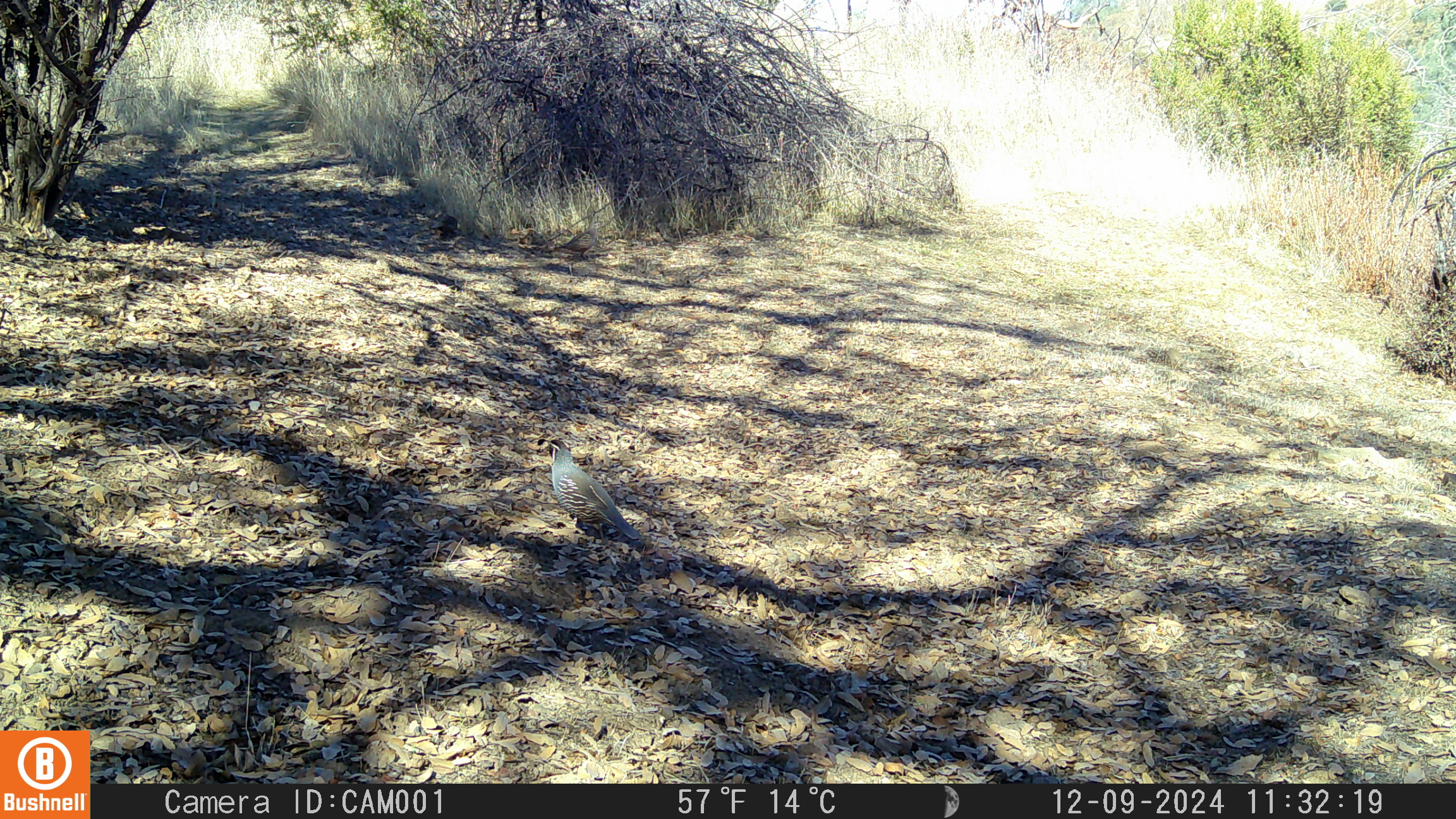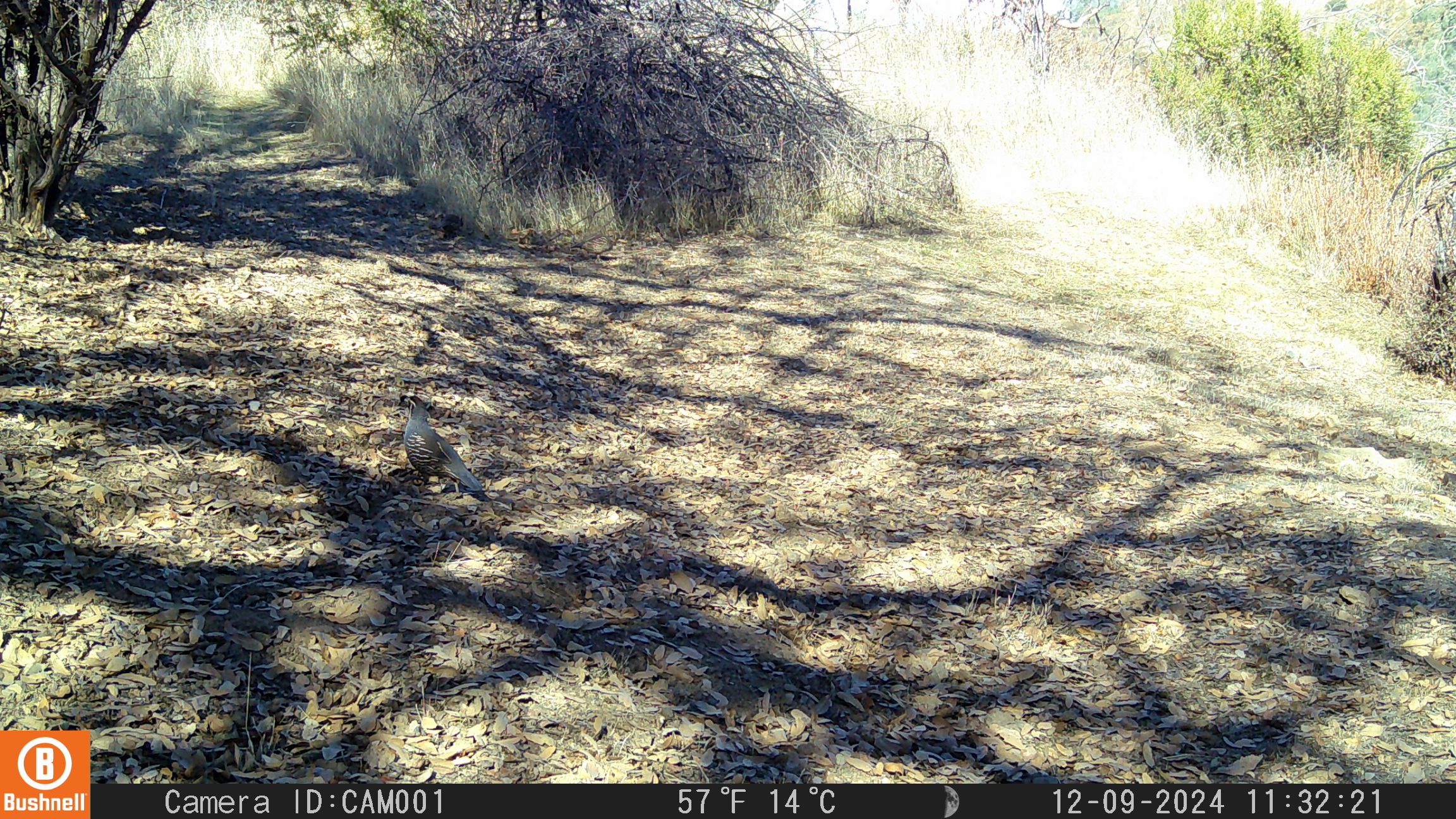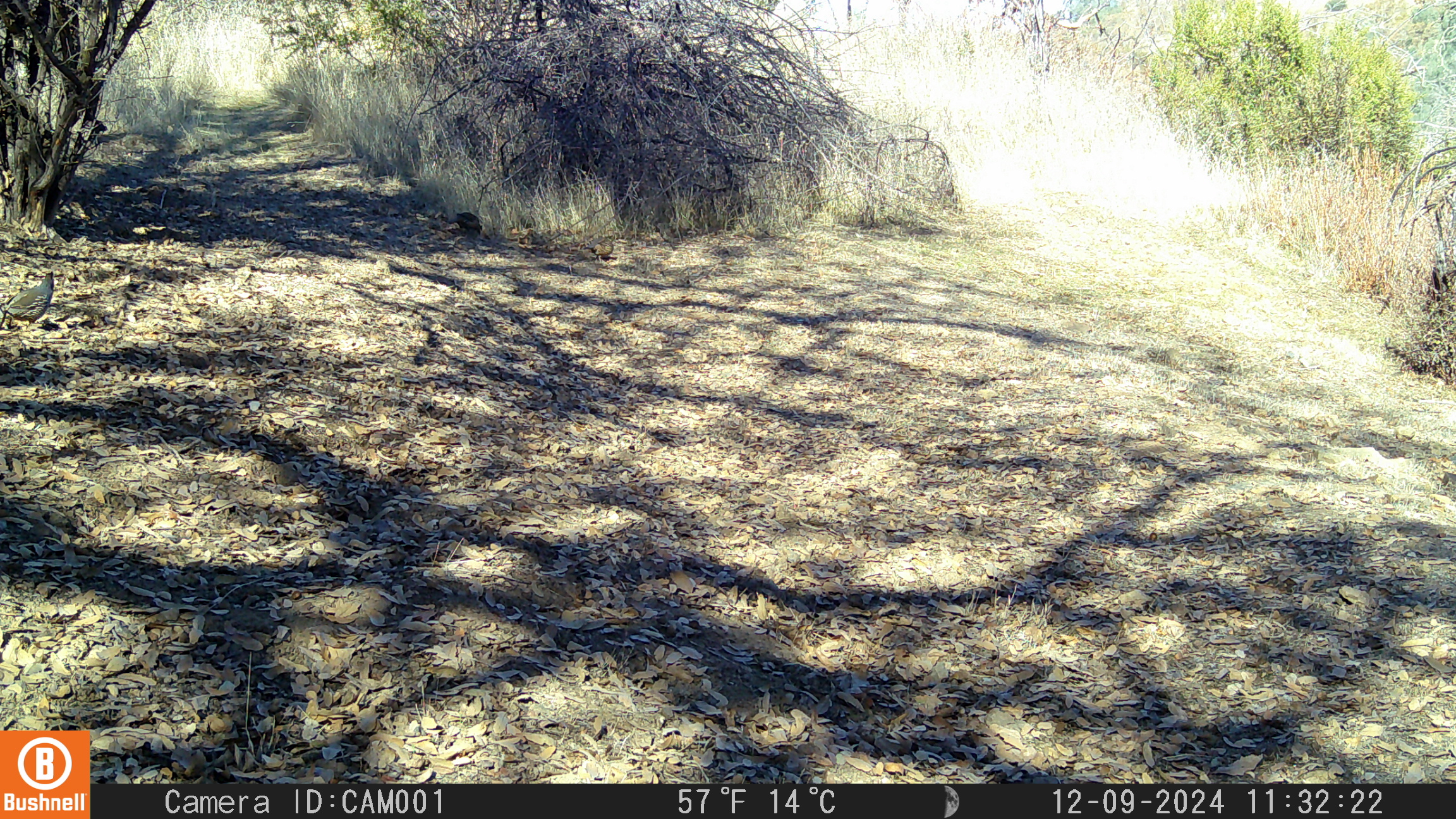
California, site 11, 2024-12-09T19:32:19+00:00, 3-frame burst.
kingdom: Animalia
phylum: Chordata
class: Aves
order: Galliformes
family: Odontophoridae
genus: Callipepla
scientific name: Callipepla californica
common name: california quail